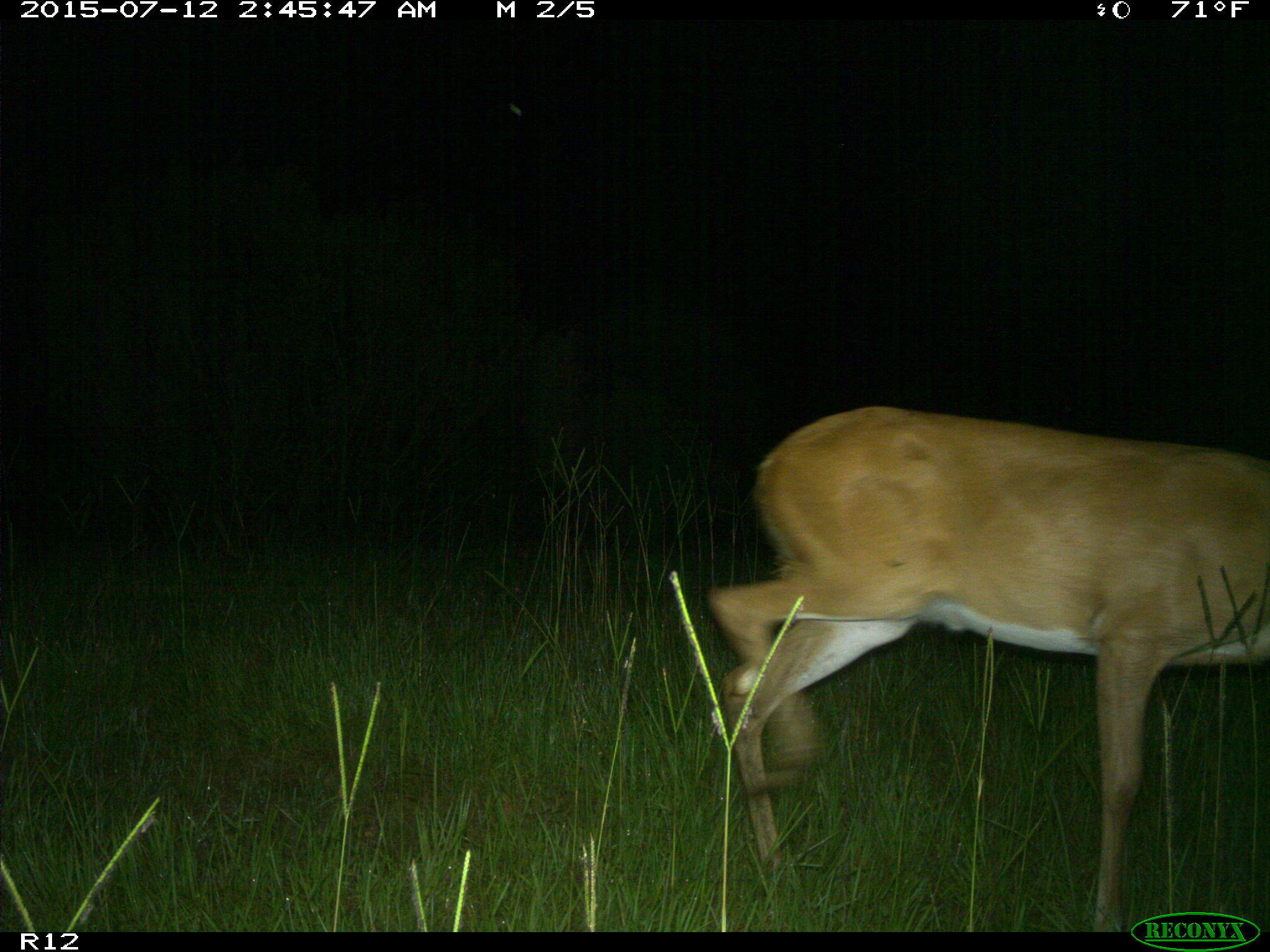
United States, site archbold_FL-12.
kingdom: Animalia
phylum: Chordata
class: Mammalia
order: Artiodactyla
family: Cervidae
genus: Odocoileus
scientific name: Odocoileus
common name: deer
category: unidentified deer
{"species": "unidentified deer (deer) (Odocoileus)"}